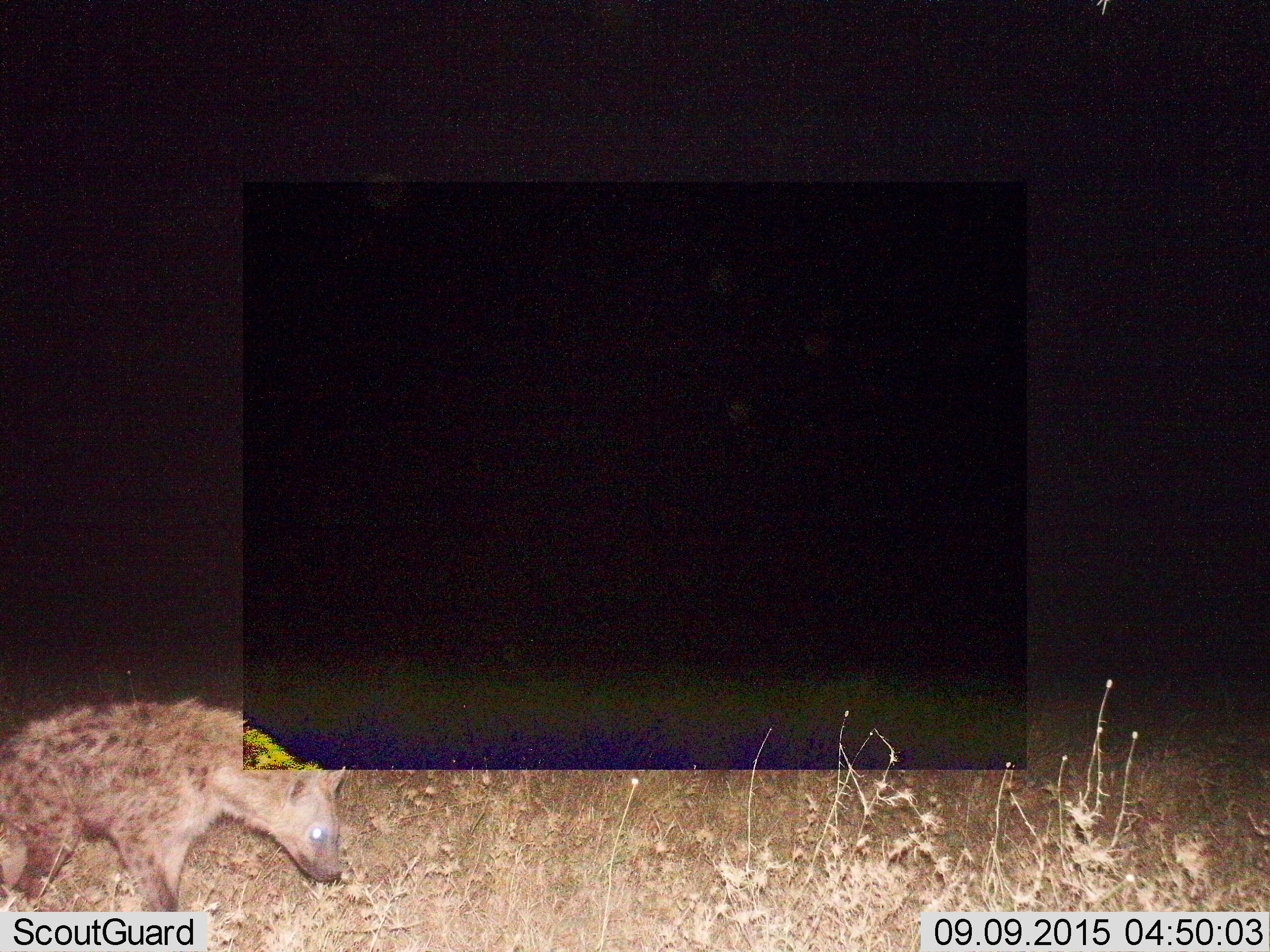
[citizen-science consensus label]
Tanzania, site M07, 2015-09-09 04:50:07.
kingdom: Animalia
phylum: Chordata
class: Mammalia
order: Carnivora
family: Hyaenidae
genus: Crocuta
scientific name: Crocuta crocuta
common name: spotted hyena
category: hyenaspotted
Hyenaspotted (spotted hyena) (Crocuta crocuta), count 1. Behavior (volunteer vote fractions): standing 38%, resting 0%, moving 50%, interacting 0%. Young present (vote fraction): 0%. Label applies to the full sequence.